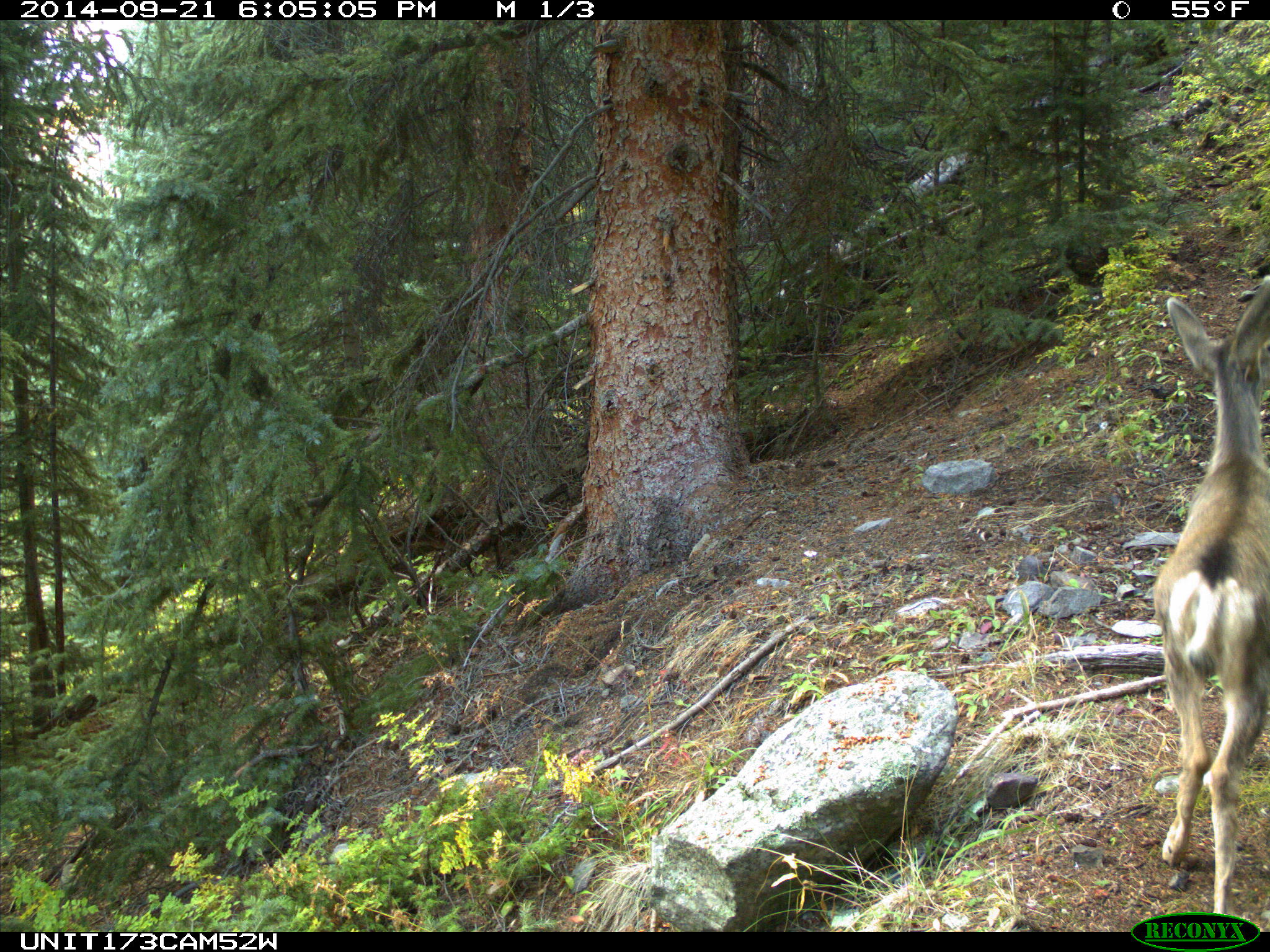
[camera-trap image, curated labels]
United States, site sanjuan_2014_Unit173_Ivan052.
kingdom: Animalia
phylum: Chordata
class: Mammalia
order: Artiodactyla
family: Cervidae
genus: Odocoileus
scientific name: Odocoileus hemionus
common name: mule deer